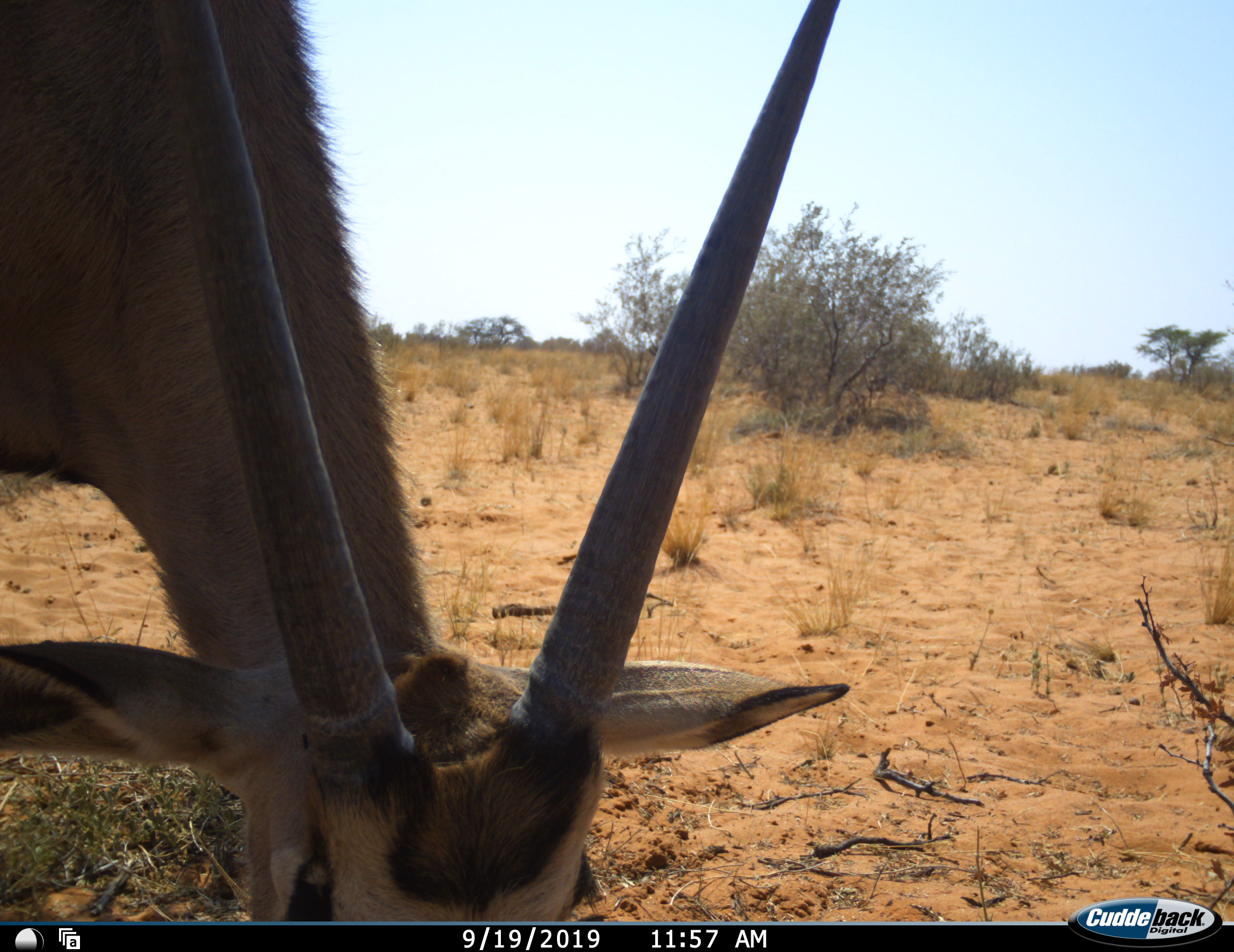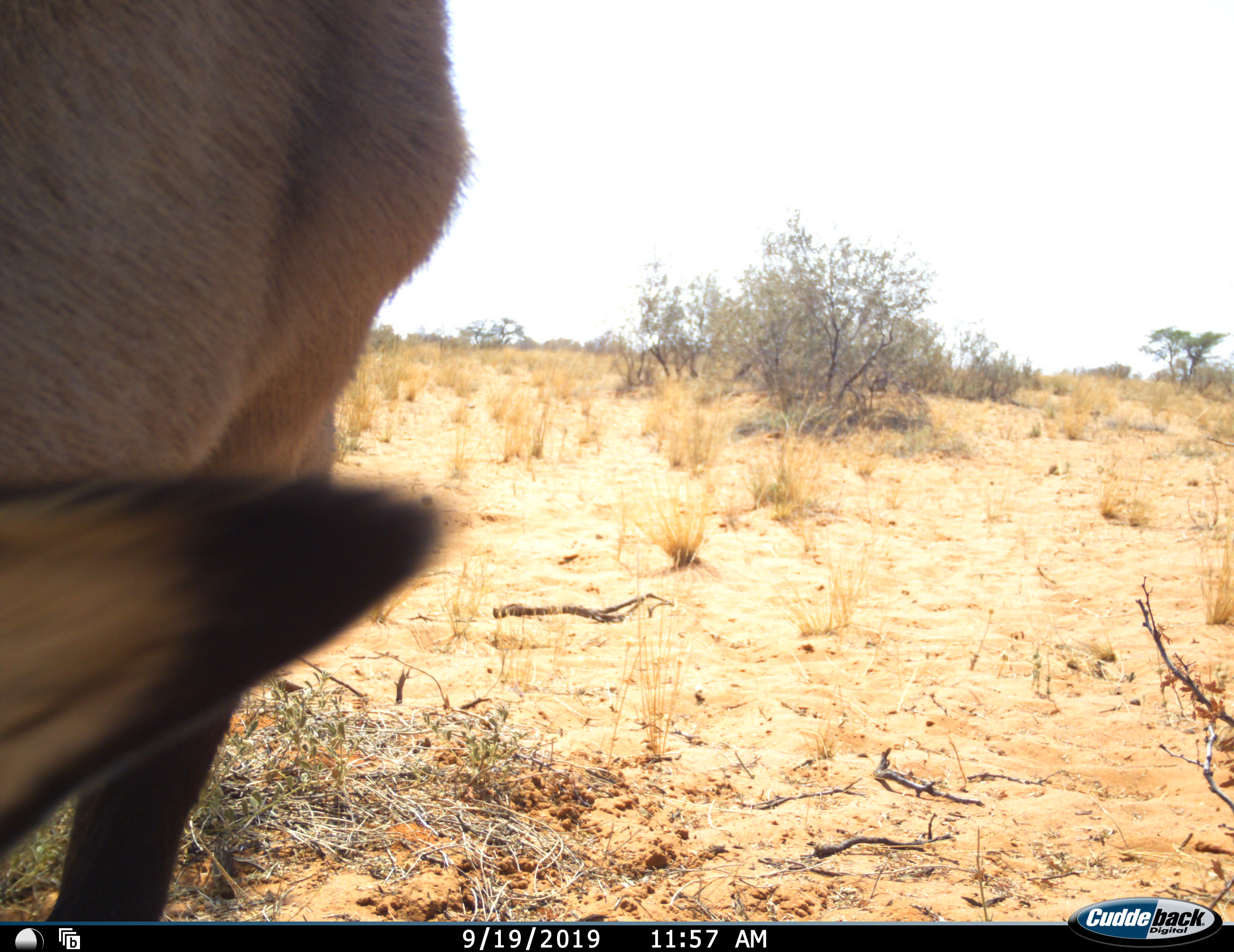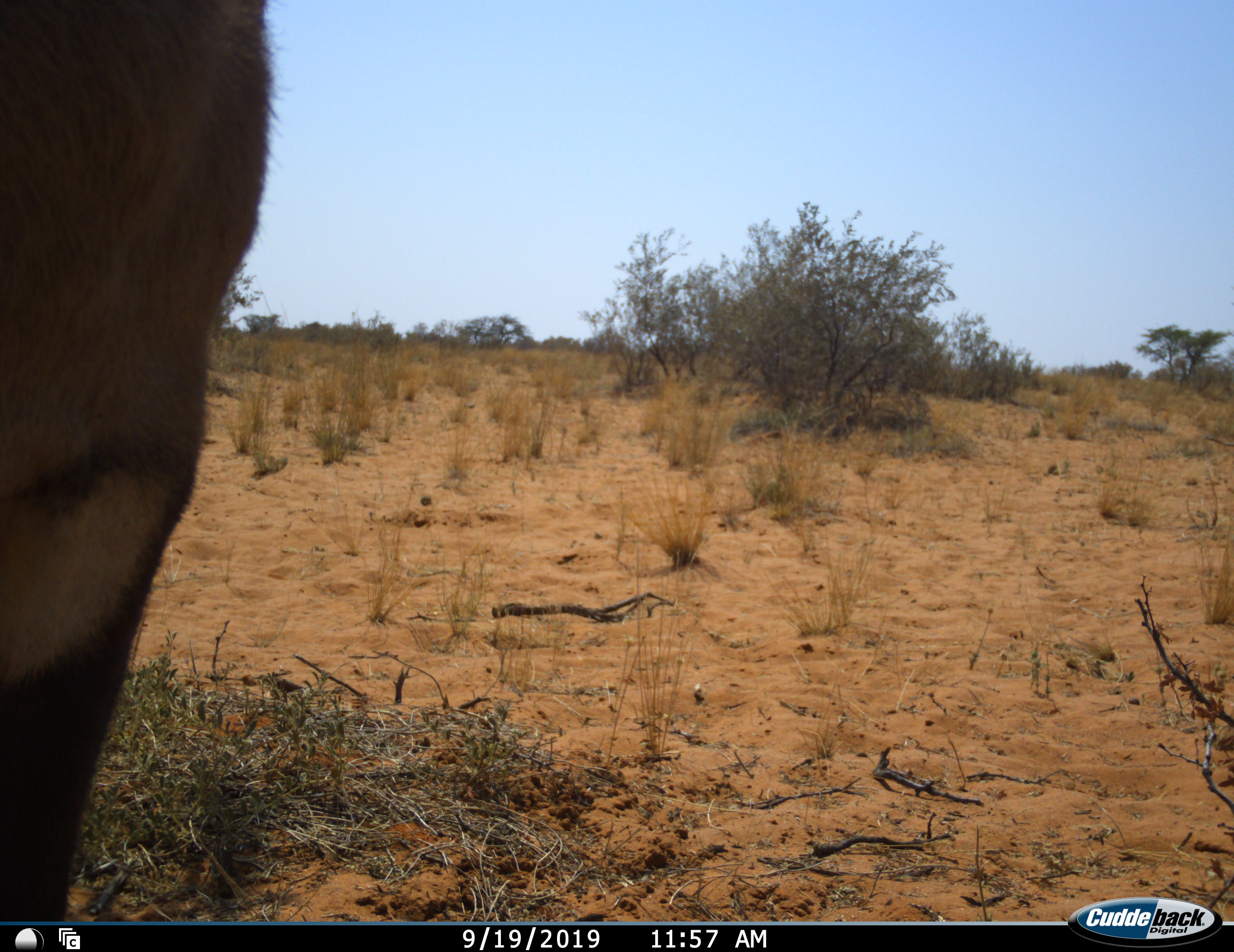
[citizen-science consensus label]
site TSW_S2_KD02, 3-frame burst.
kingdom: Animalia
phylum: Chordata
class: Mammalia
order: Artiodactyla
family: Bovidae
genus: Oryx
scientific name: Oryx gazella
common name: gemsbok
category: oryx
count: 1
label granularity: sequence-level